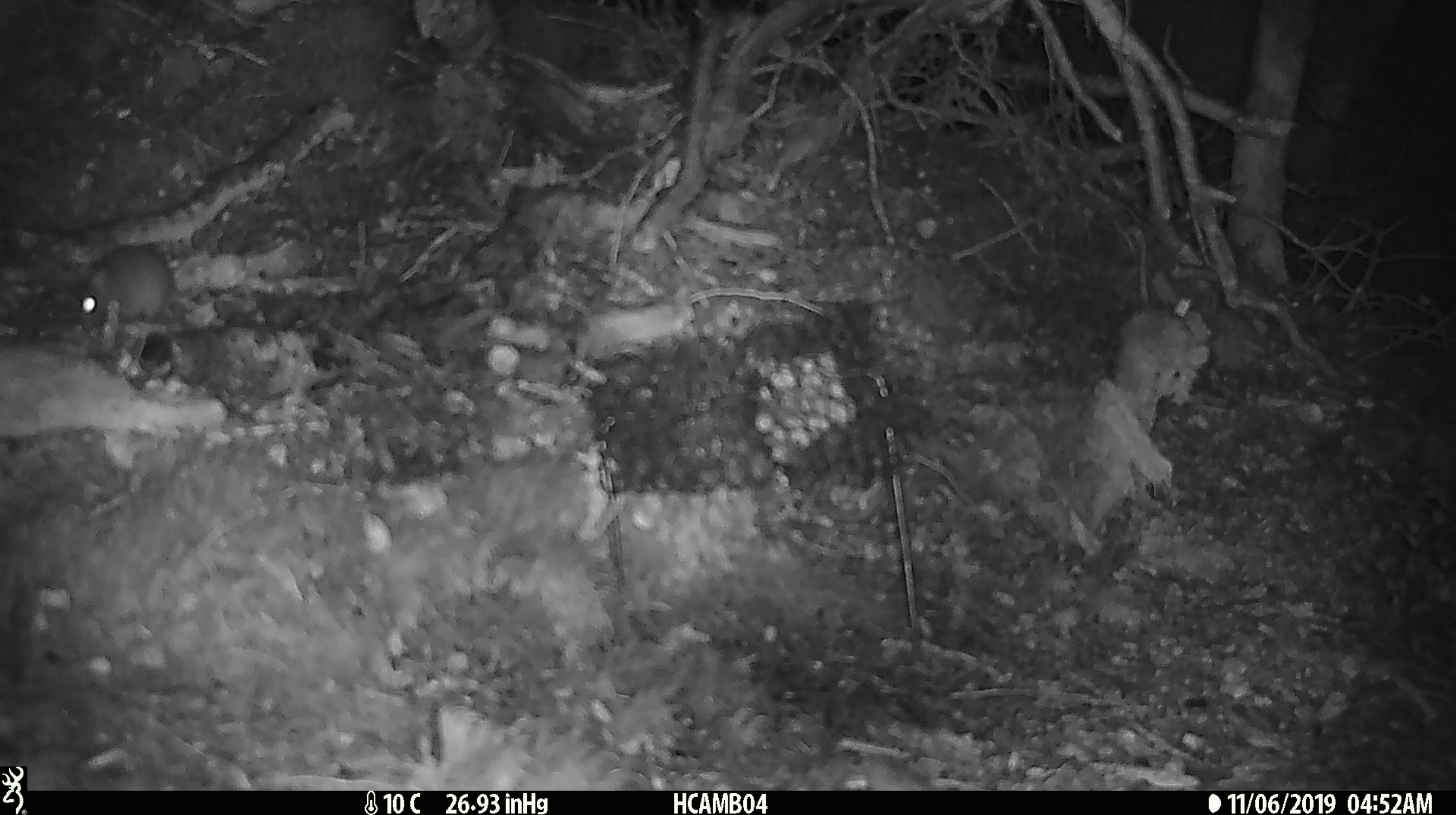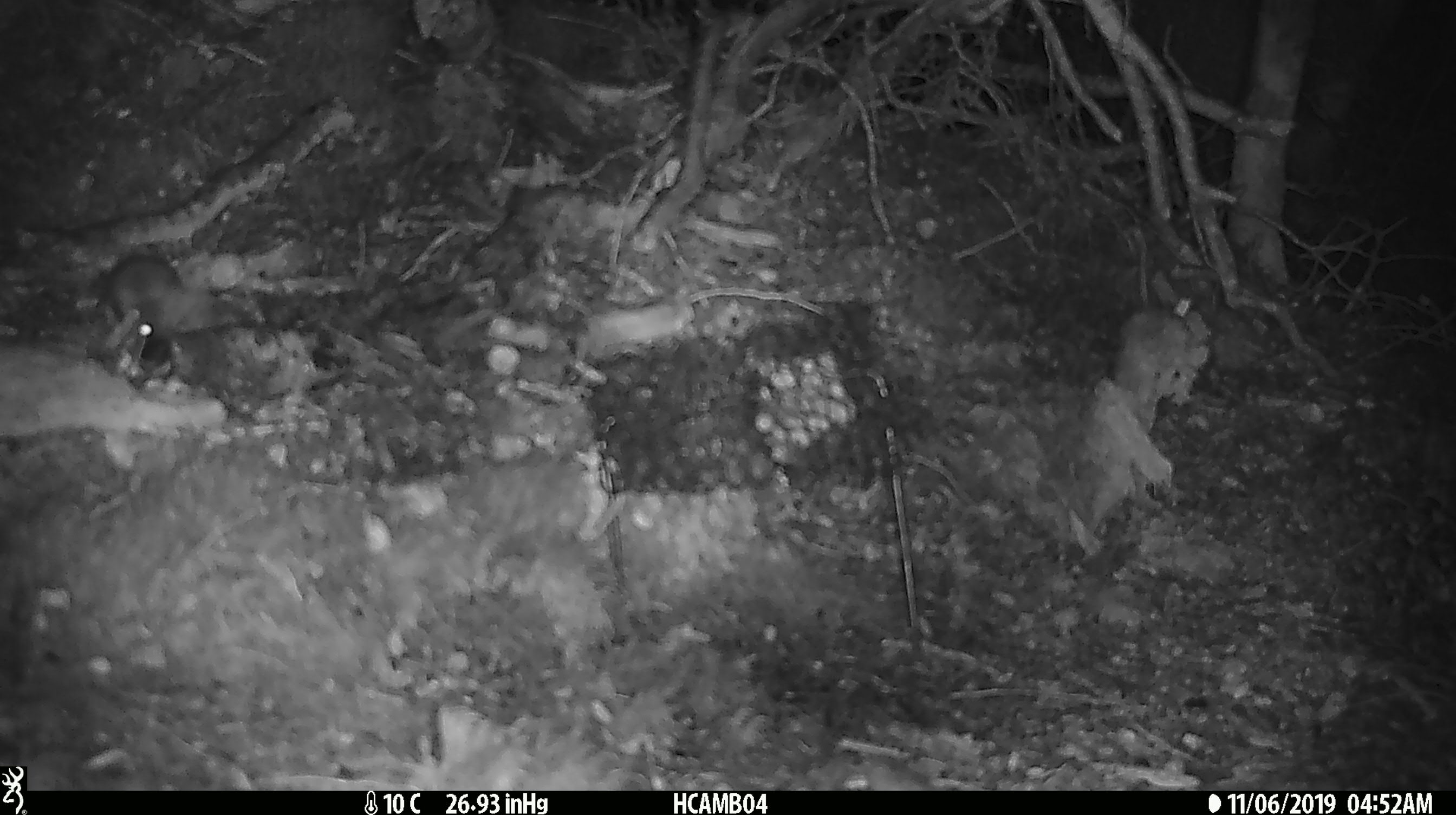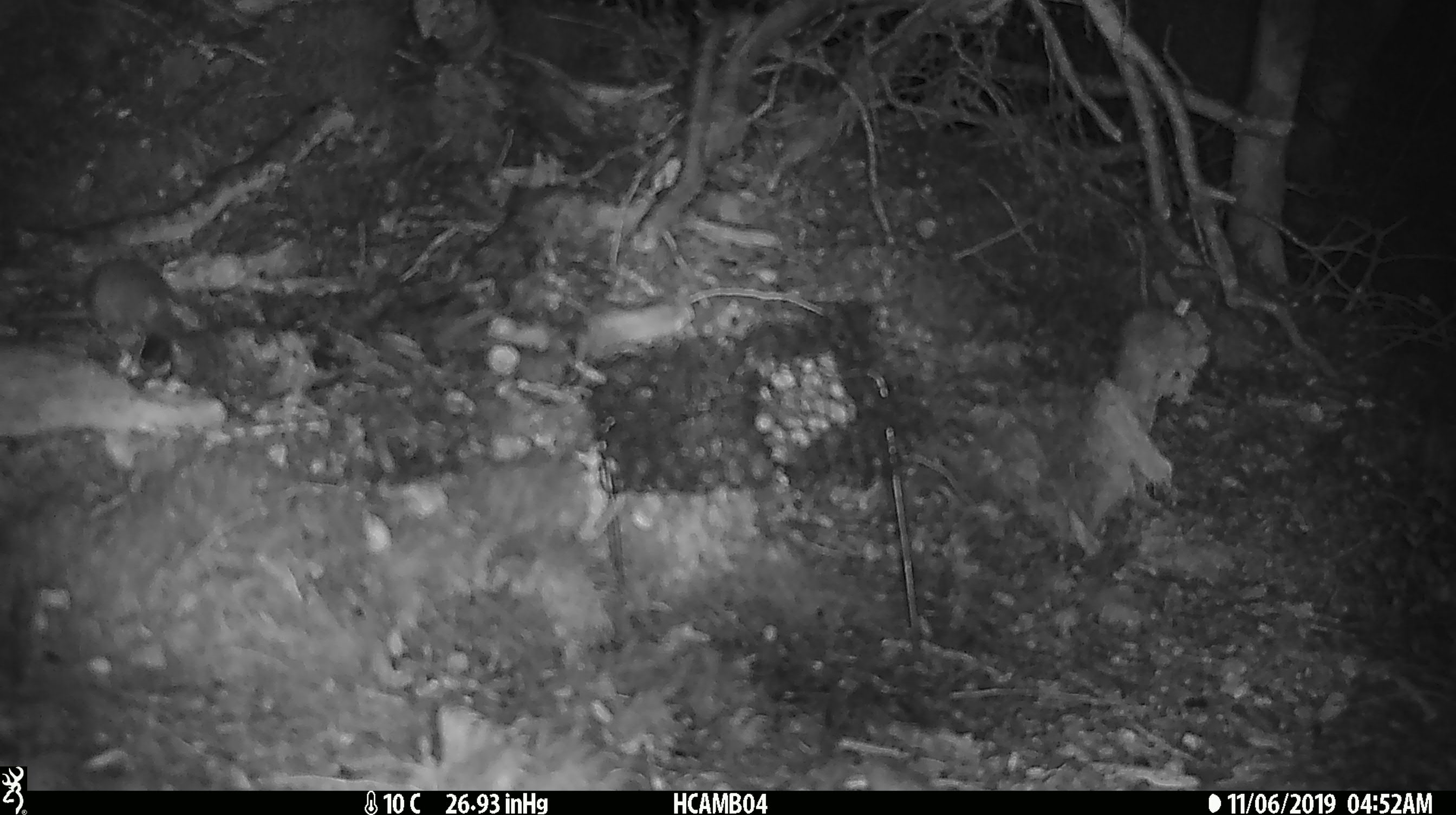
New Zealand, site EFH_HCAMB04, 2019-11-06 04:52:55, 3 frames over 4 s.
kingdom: Animalia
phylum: Chordata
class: Mammalia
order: Rodentia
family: Muridae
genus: Mus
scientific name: Mus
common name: mouse